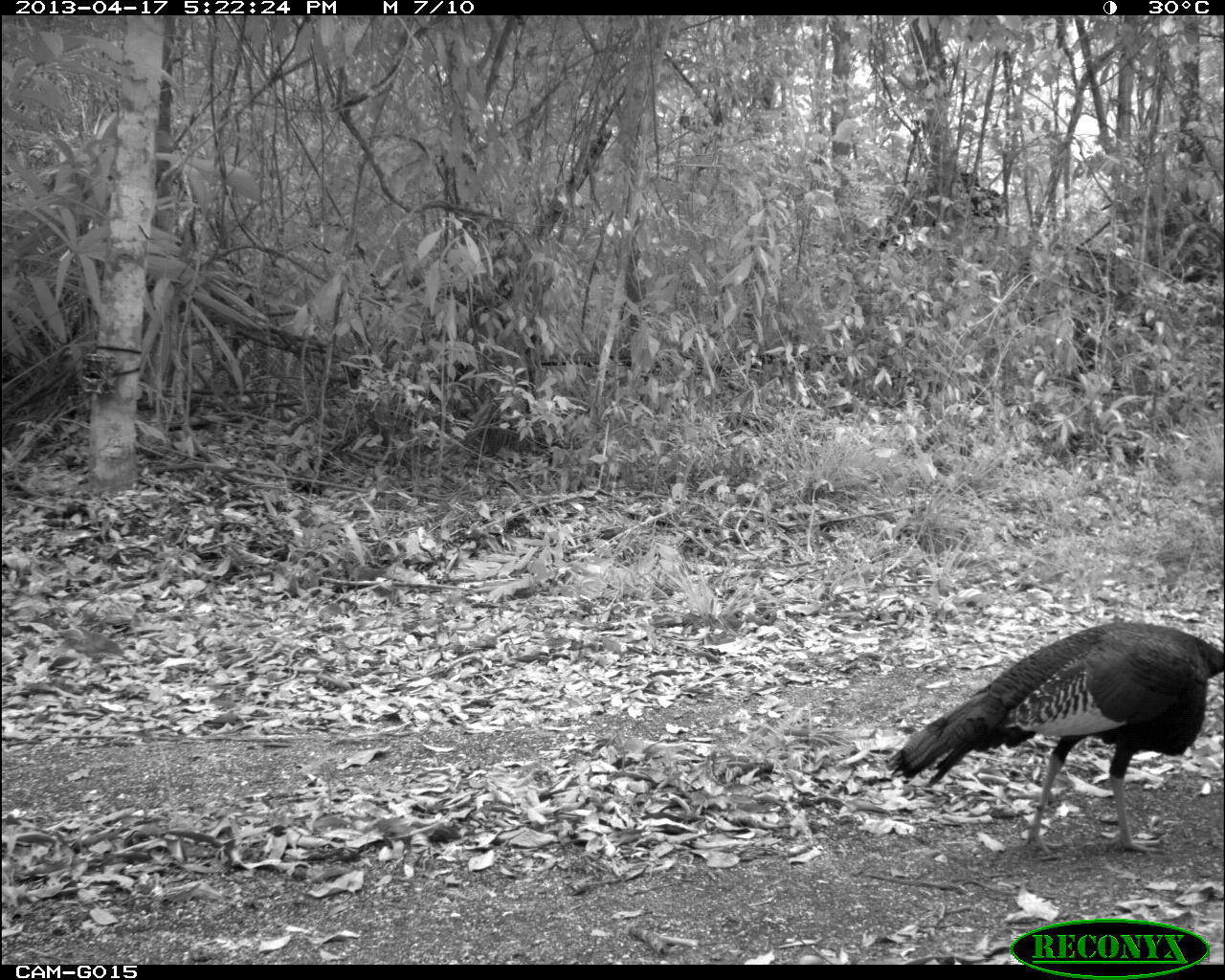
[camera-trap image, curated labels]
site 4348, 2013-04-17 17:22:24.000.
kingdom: Animalia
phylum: Chordata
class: Aves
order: Galliformes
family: Phasianidae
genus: Meleagris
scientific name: Meleagris ocellata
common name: ocellated turkey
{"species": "Meleagris ocellata (ocellated turkey)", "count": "1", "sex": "male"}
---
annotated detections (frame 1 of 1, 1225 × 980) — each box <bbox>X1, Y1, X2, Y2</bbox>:
meleagris ocellata: <bbox>884, 618, 1224, 860</bbox>